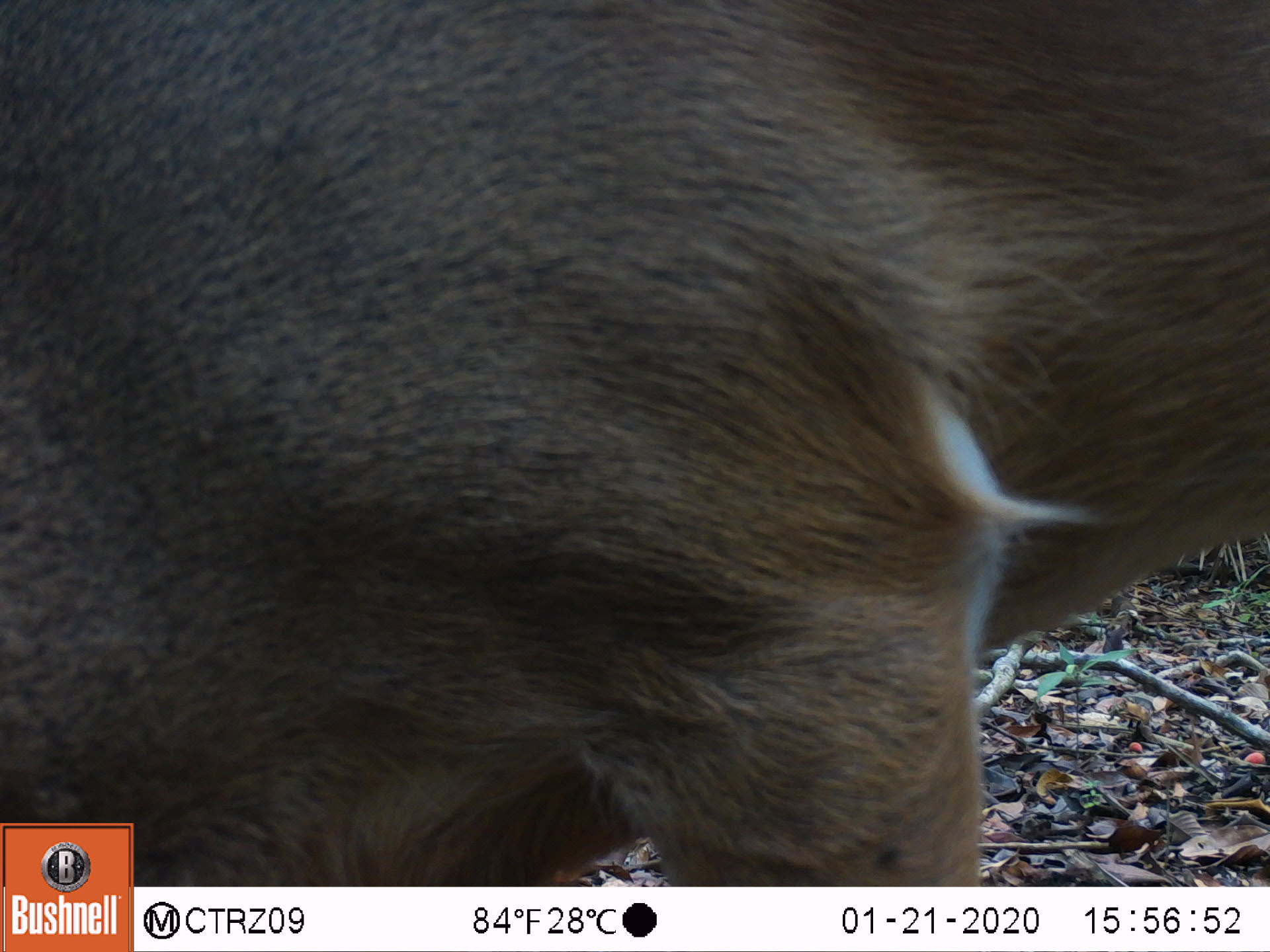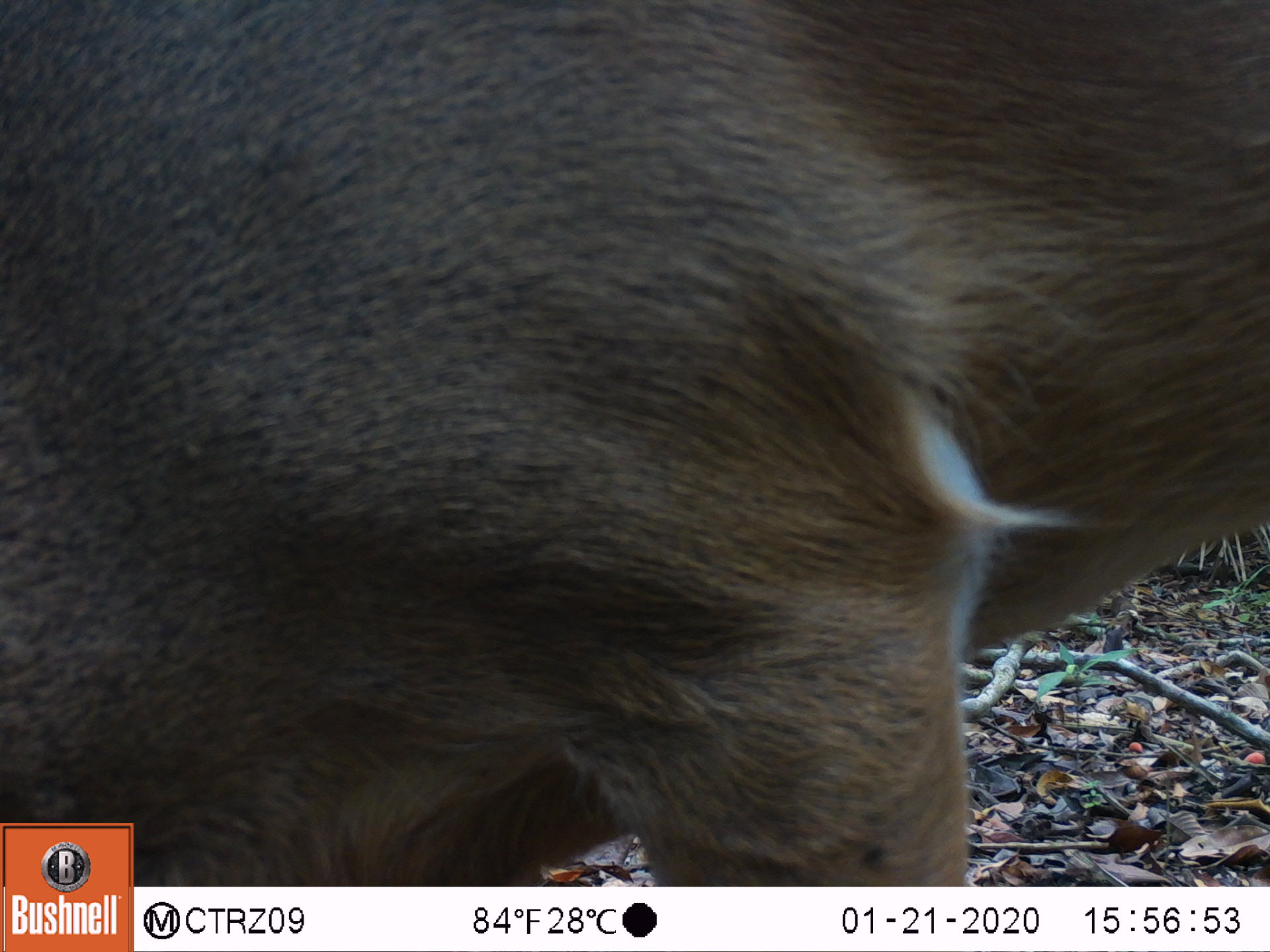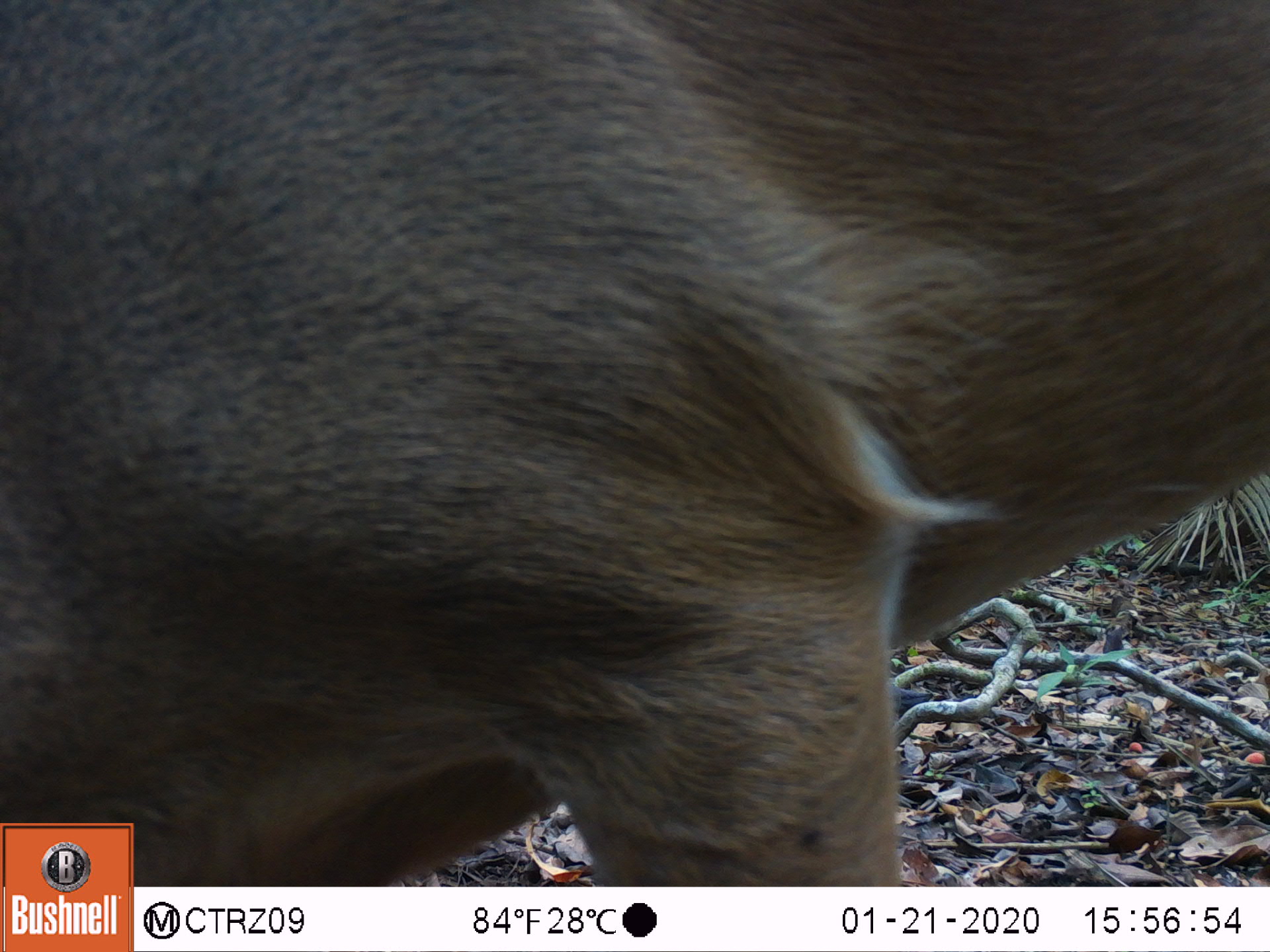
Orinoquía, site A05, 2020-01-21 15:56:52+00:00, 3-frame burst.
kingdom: Animalia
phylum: Chordata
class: Mammalia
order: Artiodactyla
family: Cervidae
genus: Odocoileus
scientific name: Odocoileus virginianus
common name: white-tailed deer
White-tailed deer (Odocoileus virginianus).